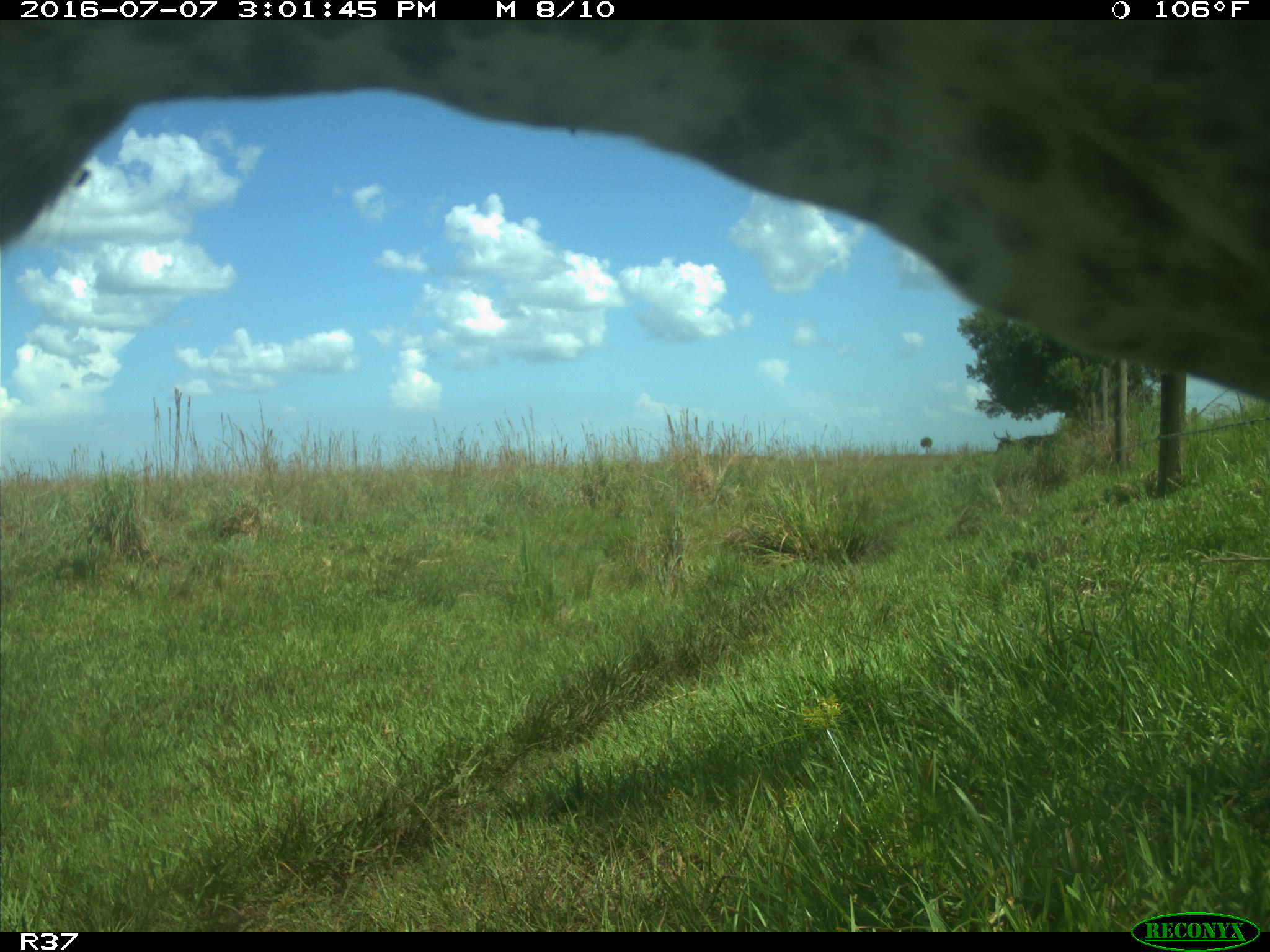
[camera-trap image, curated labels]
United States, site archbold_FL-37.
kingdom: Animalia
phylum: Chordata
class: Mammalia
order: Artiodactyla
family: Bovidae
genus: Bos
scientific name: Bos taurus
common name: domestic cow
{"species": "Bos taurus (domestic cow)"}